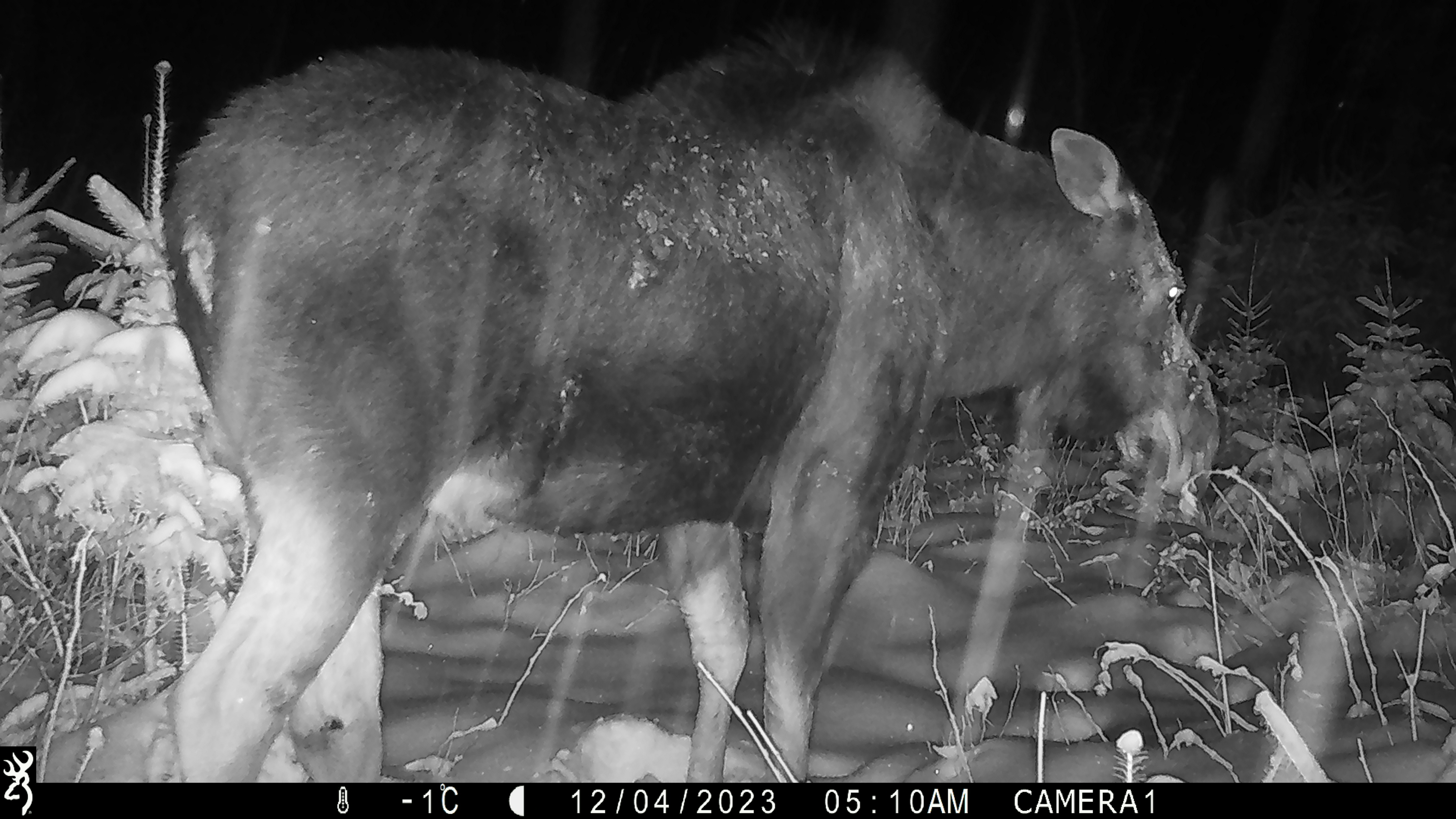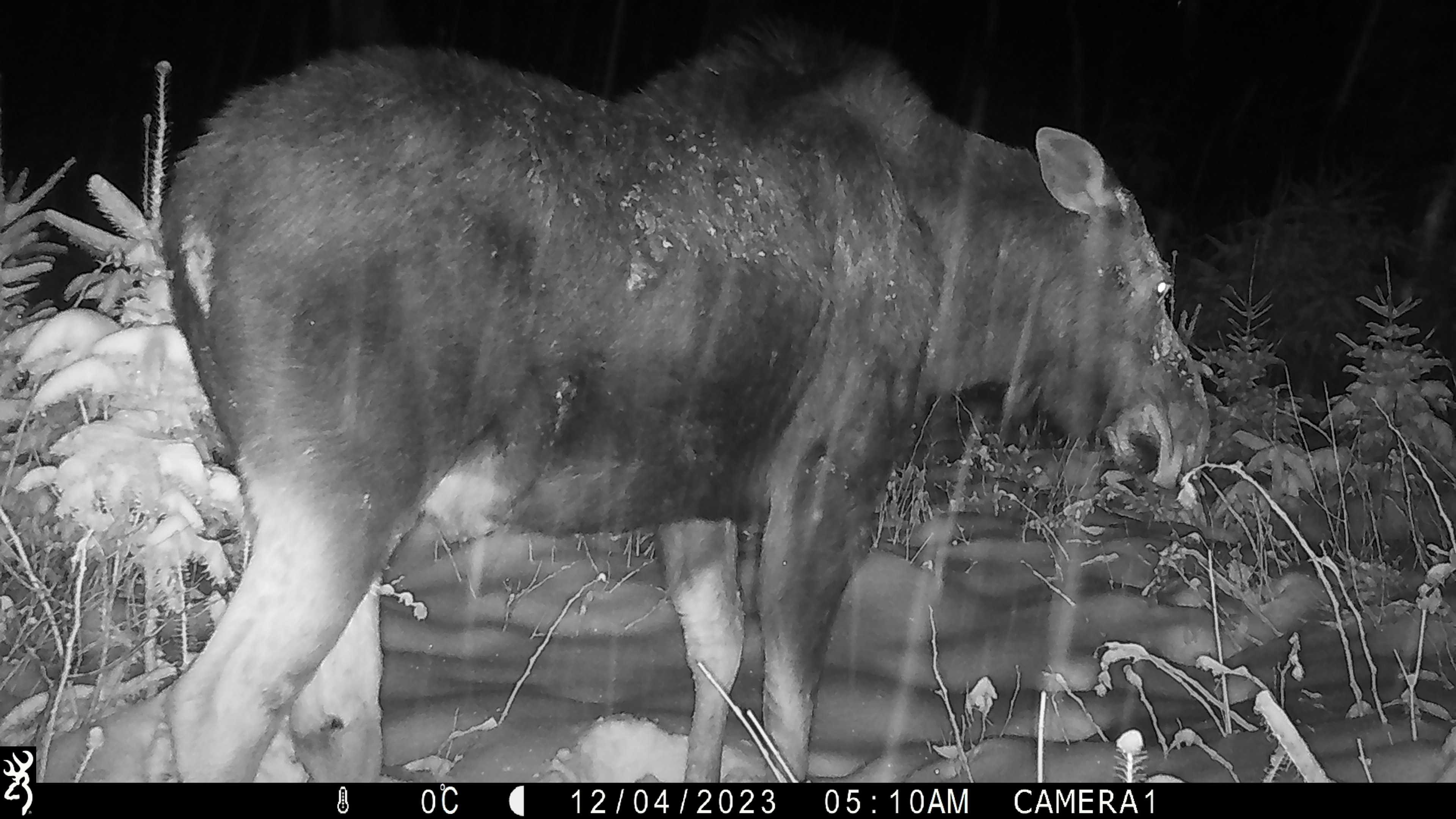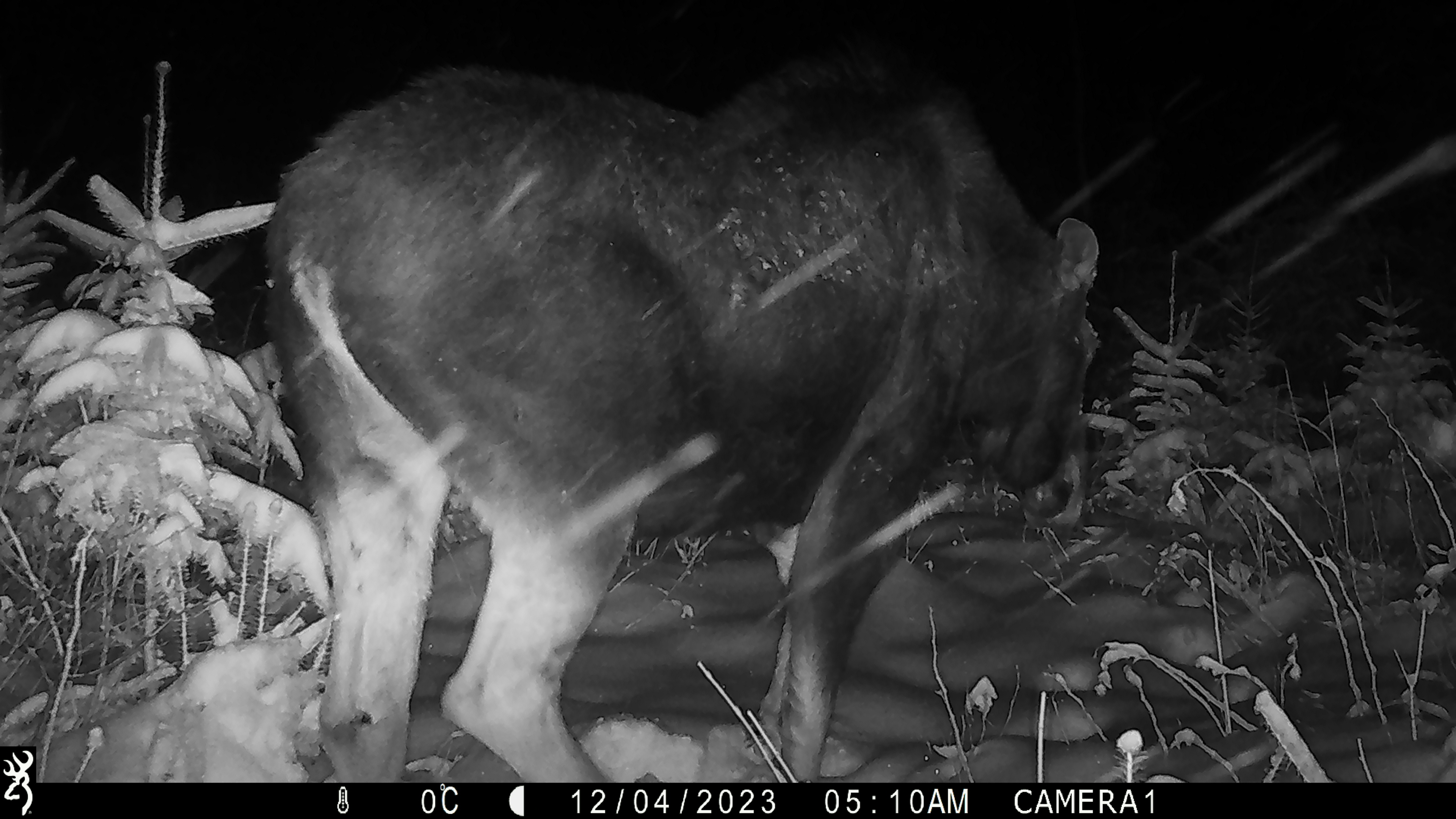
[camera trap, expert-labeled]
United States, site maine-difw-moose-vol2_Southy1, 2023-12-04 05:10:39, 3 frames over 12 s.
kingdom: Animalia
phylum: Chordata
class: Mammalia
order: Artiodactyla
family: Cervidae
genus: Alces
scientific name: Alces alces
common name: moose